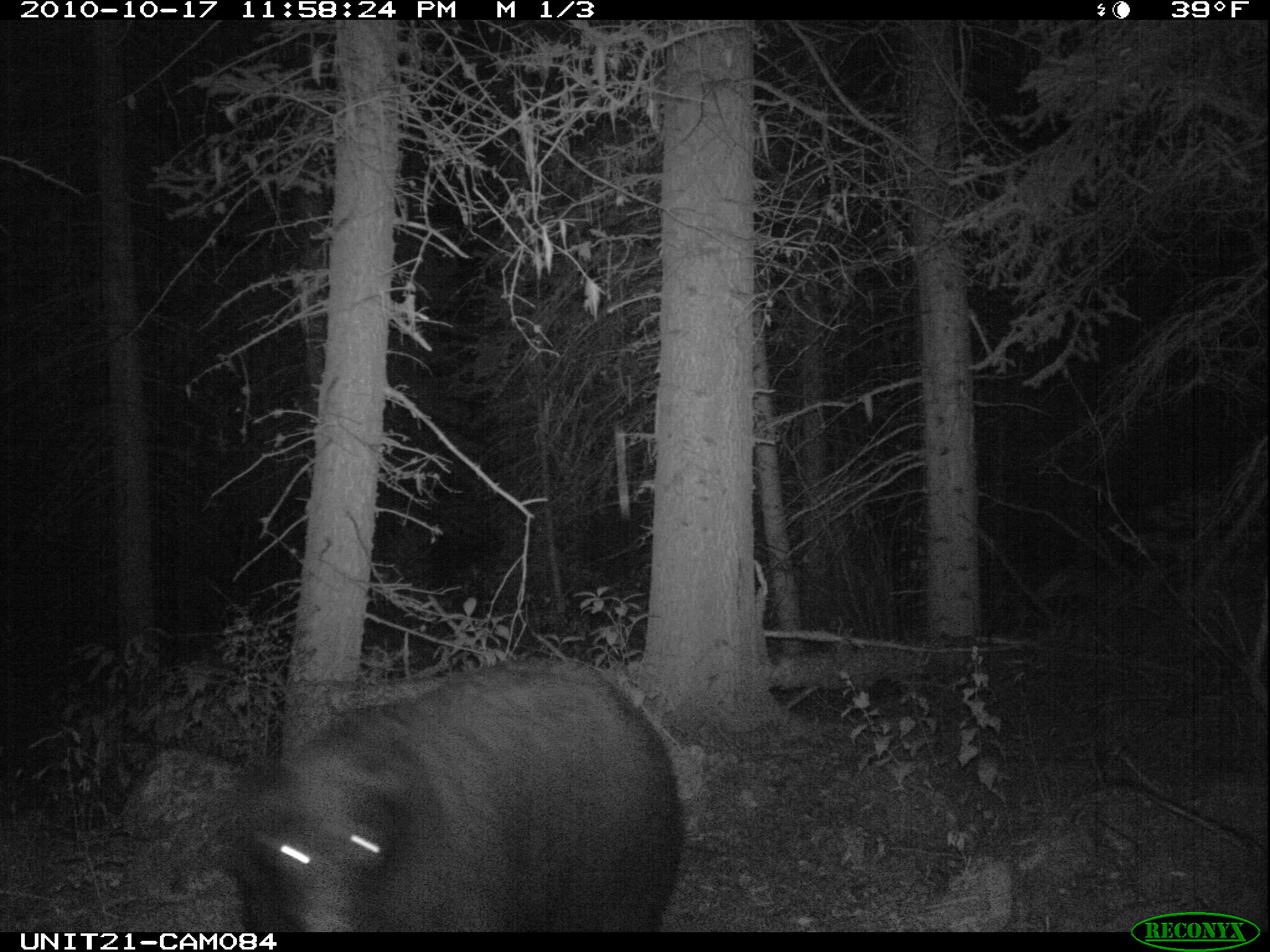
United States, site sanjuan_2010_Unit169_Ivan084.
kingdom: Animalia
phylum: Chordata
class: Mammalia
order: Carnivora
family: Ursidae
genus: Ursus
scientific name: Ursus americanus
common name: american black bear